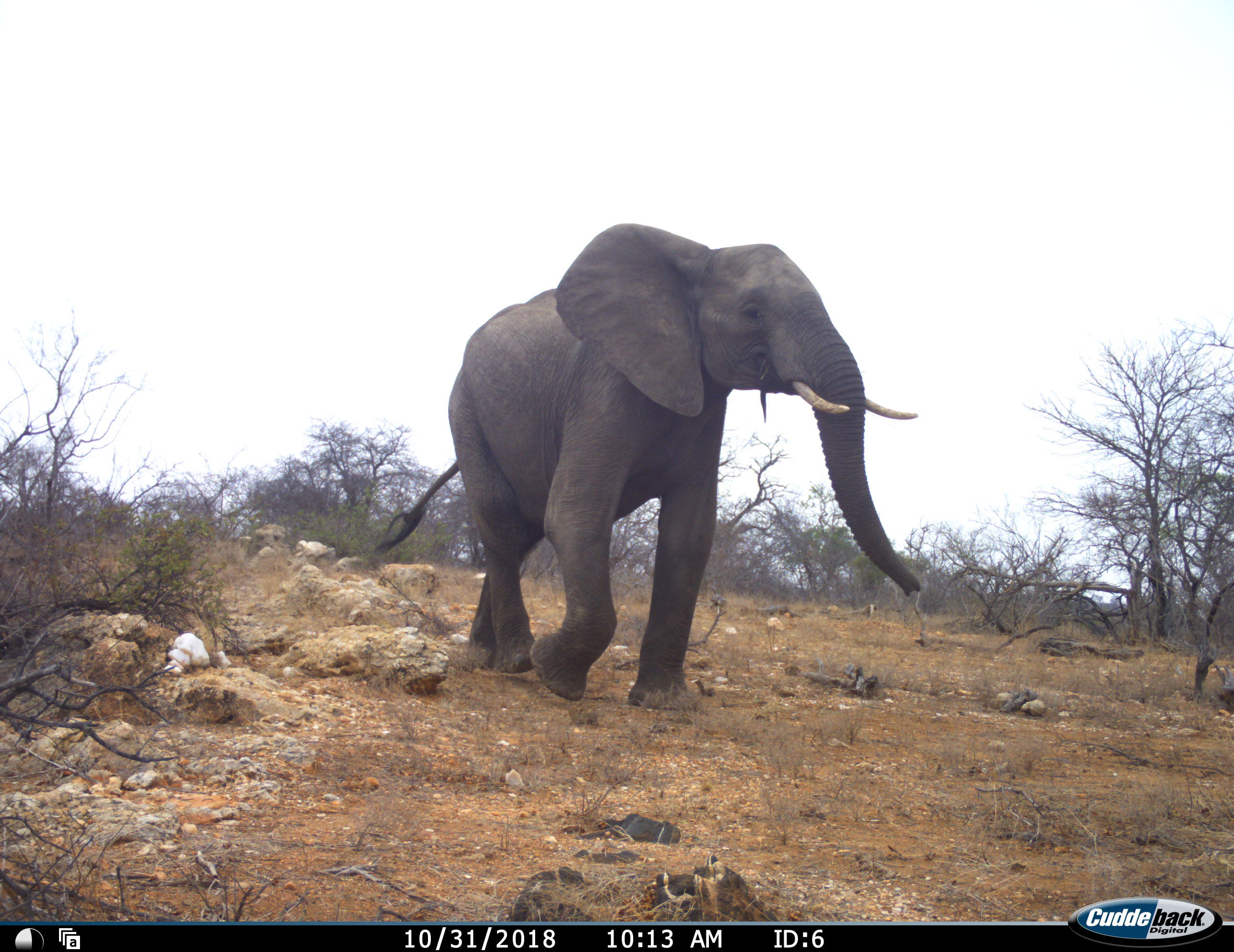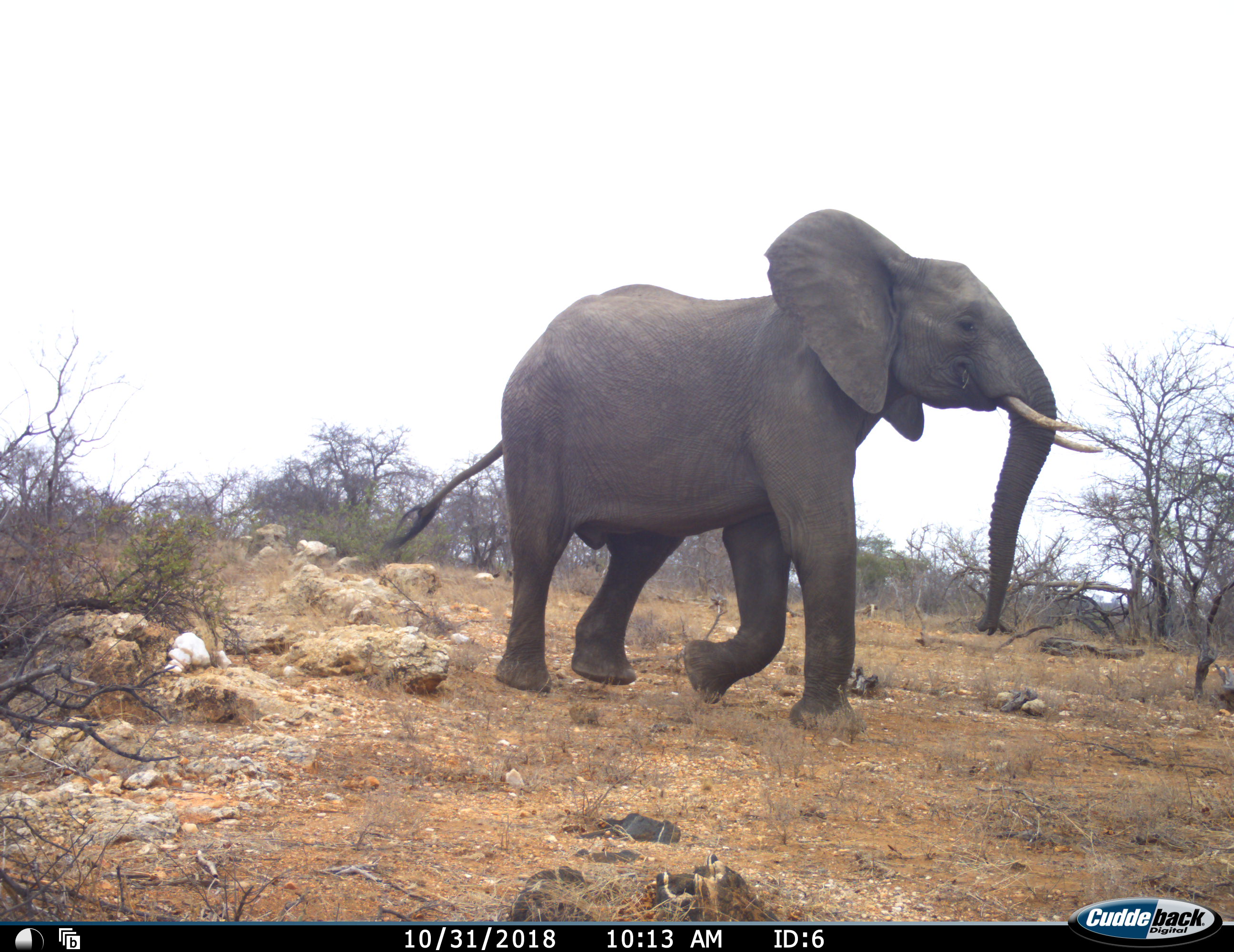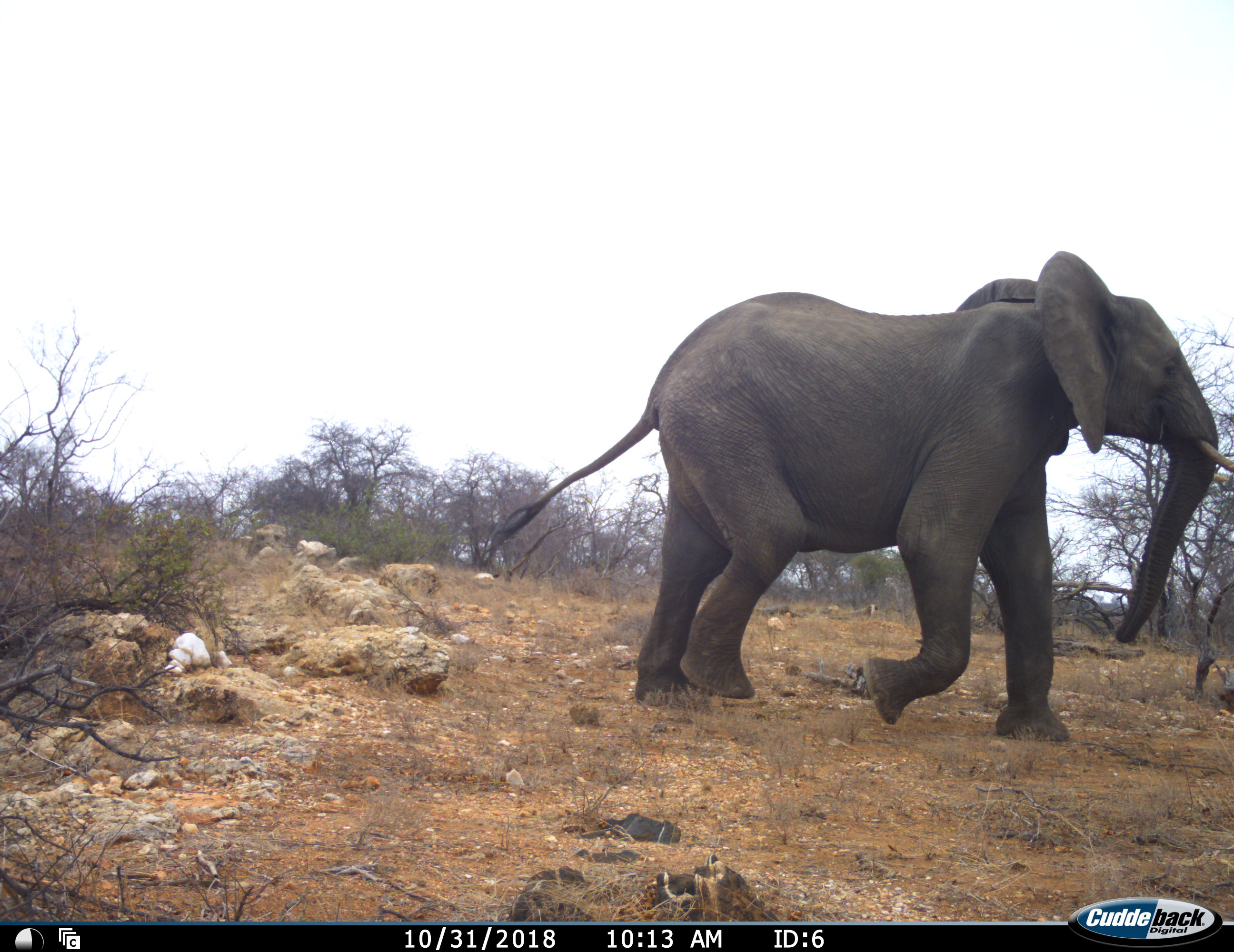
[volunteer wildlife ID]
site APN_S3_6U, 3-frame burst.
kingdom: Animalia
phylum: Chordata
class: Mammalia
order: Proboscidea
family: Elephantidae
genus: Loxodonta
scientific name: Loxodonta africana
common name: african bush elephant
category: elephant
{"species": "elephant (african bush elephant) (Loxodonta africana)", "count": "1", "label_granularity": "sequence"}